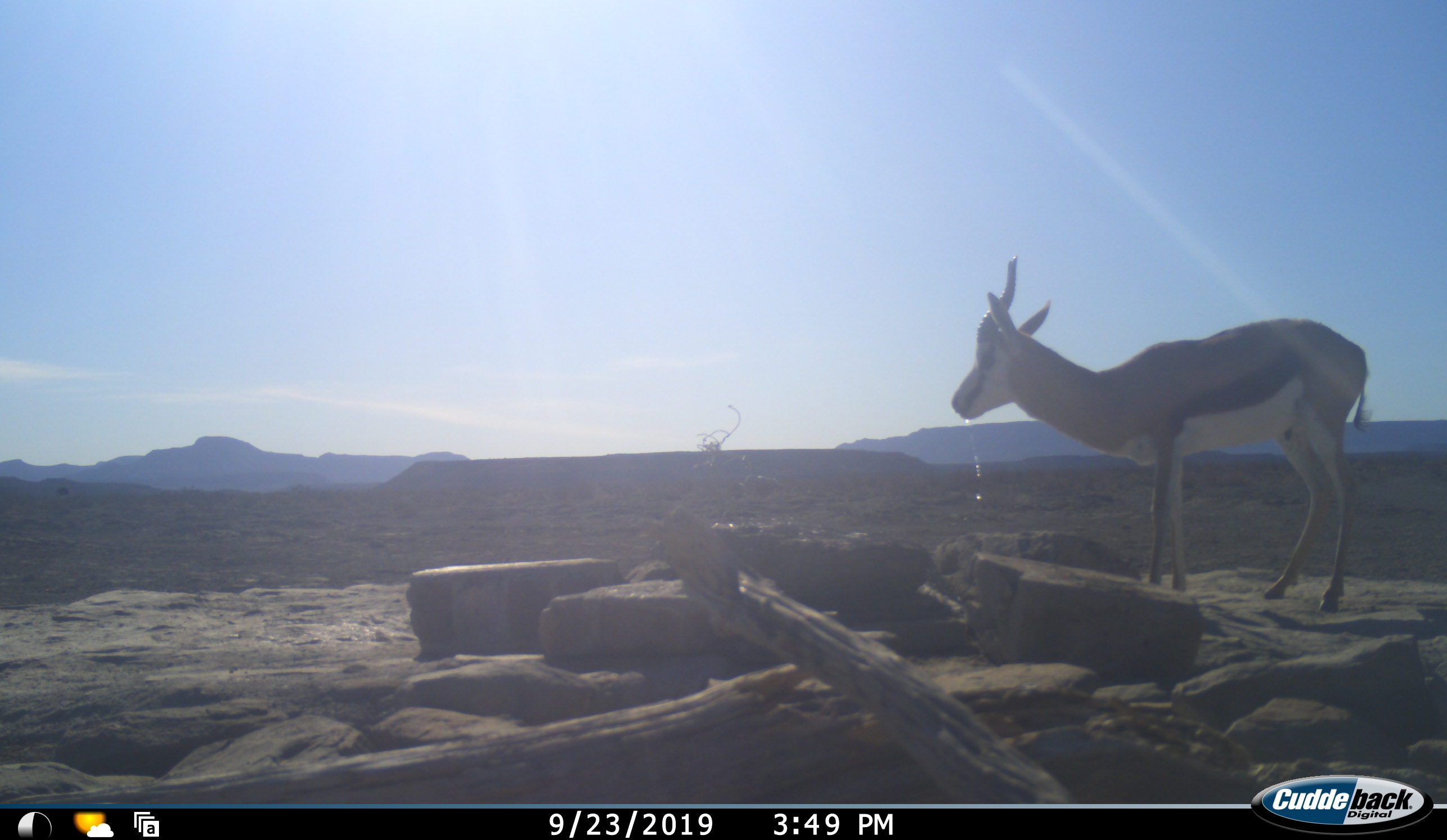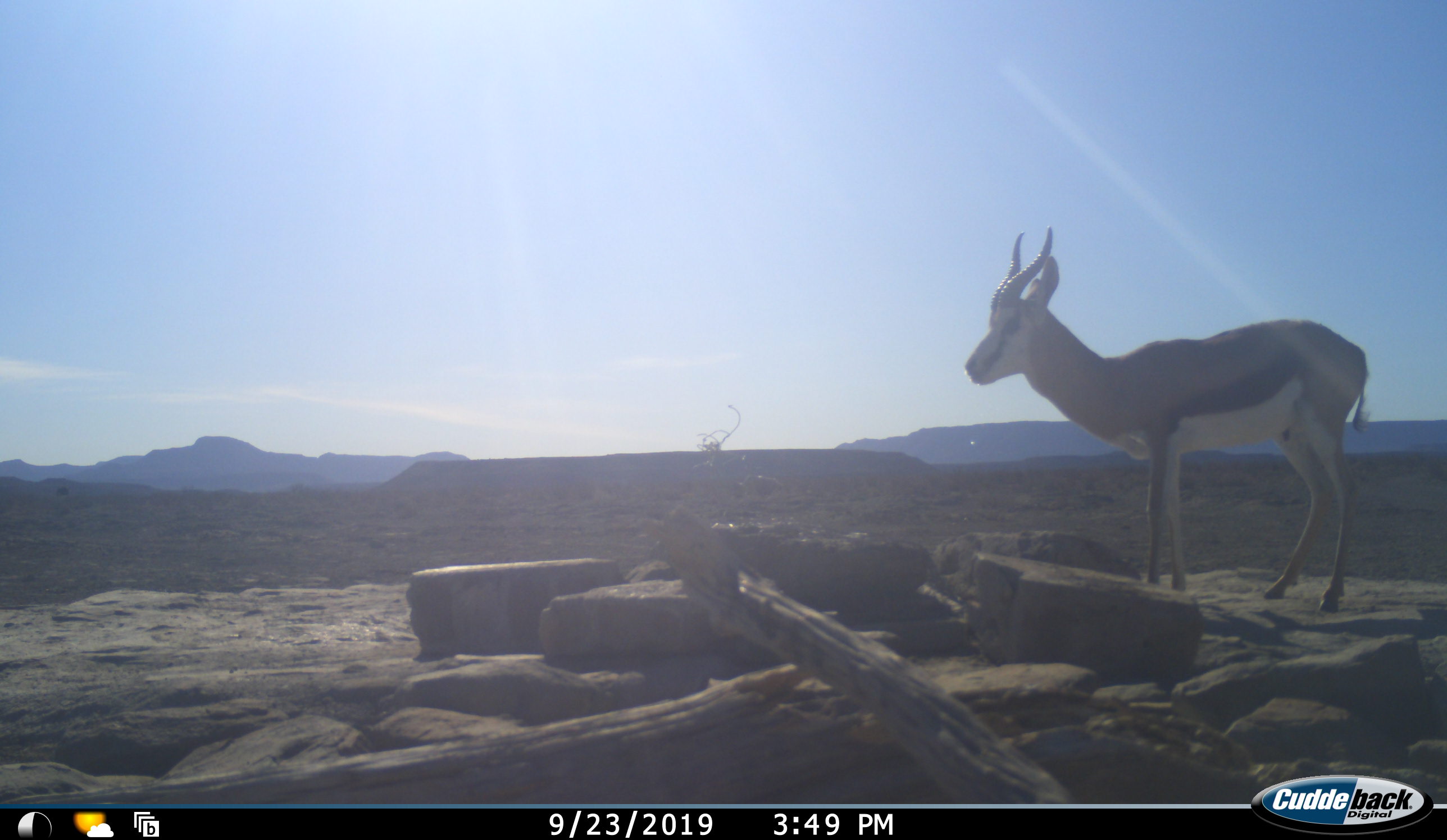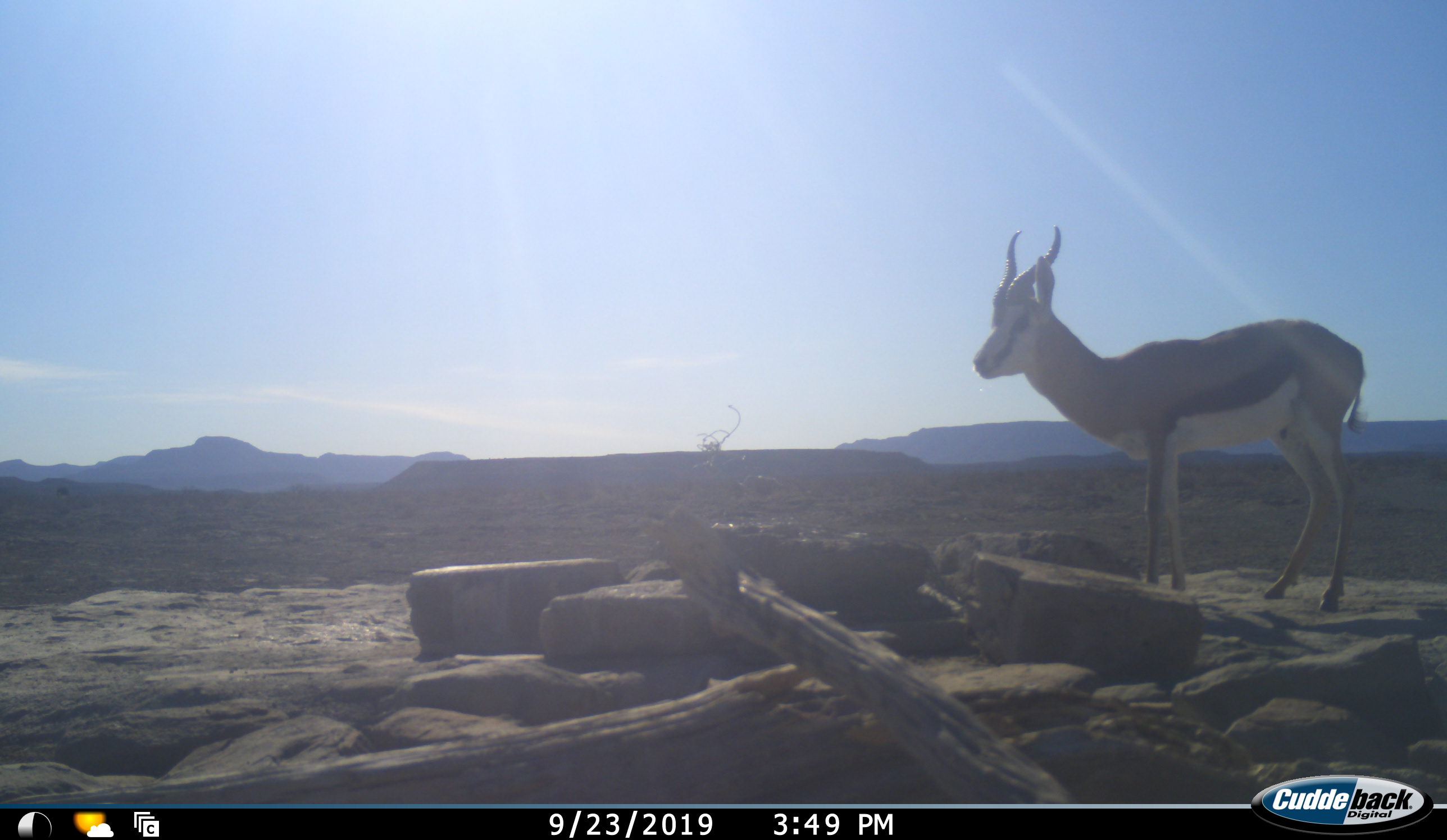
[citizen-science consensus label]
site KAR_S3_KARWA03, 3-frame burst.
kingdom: Animalia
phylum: Chordata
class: Mammalia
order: Artiodactyla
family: Bovidae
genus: Antidorcas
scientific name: Antidorcas marsupialis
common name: springbok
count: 1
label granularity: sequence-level